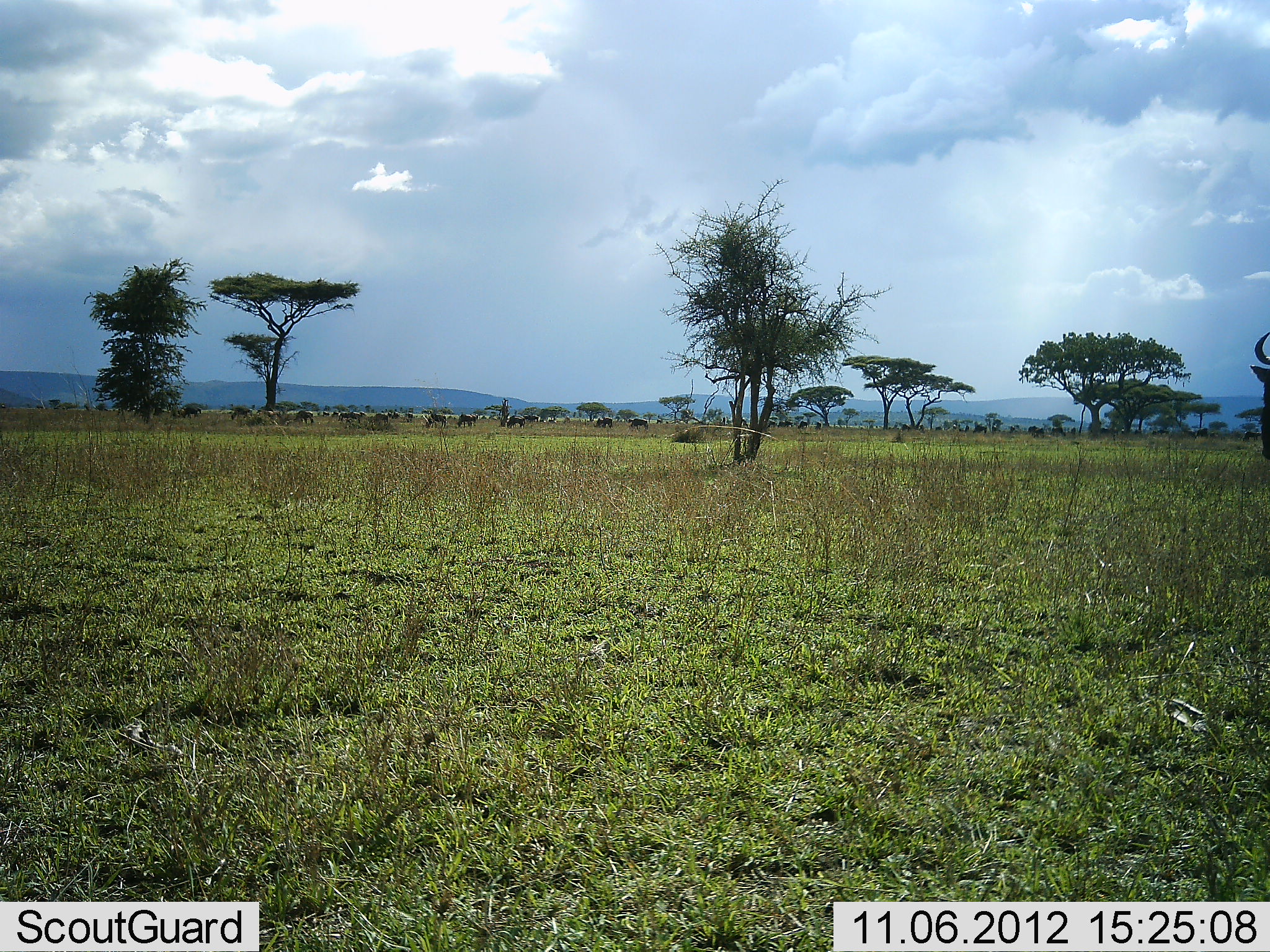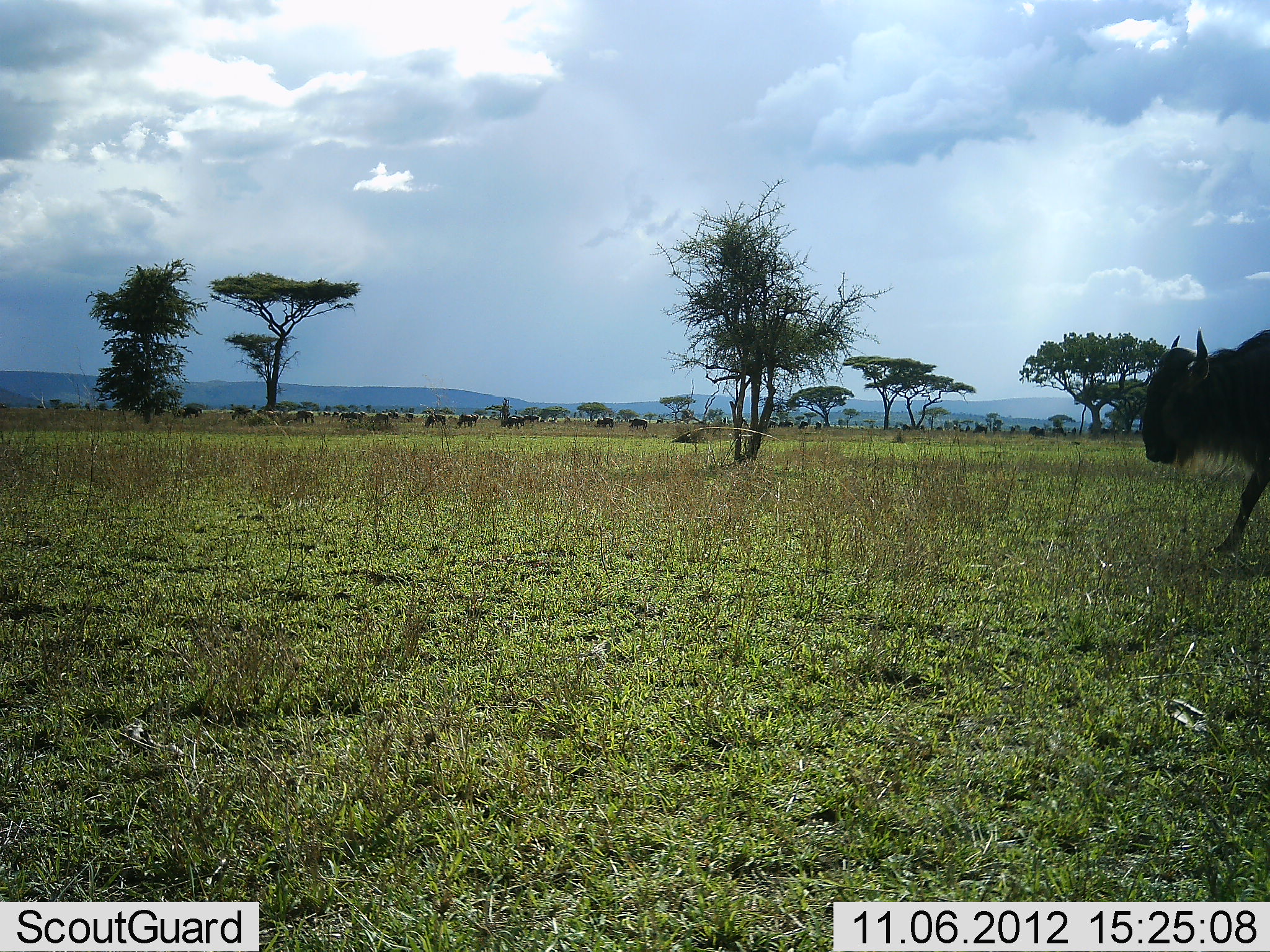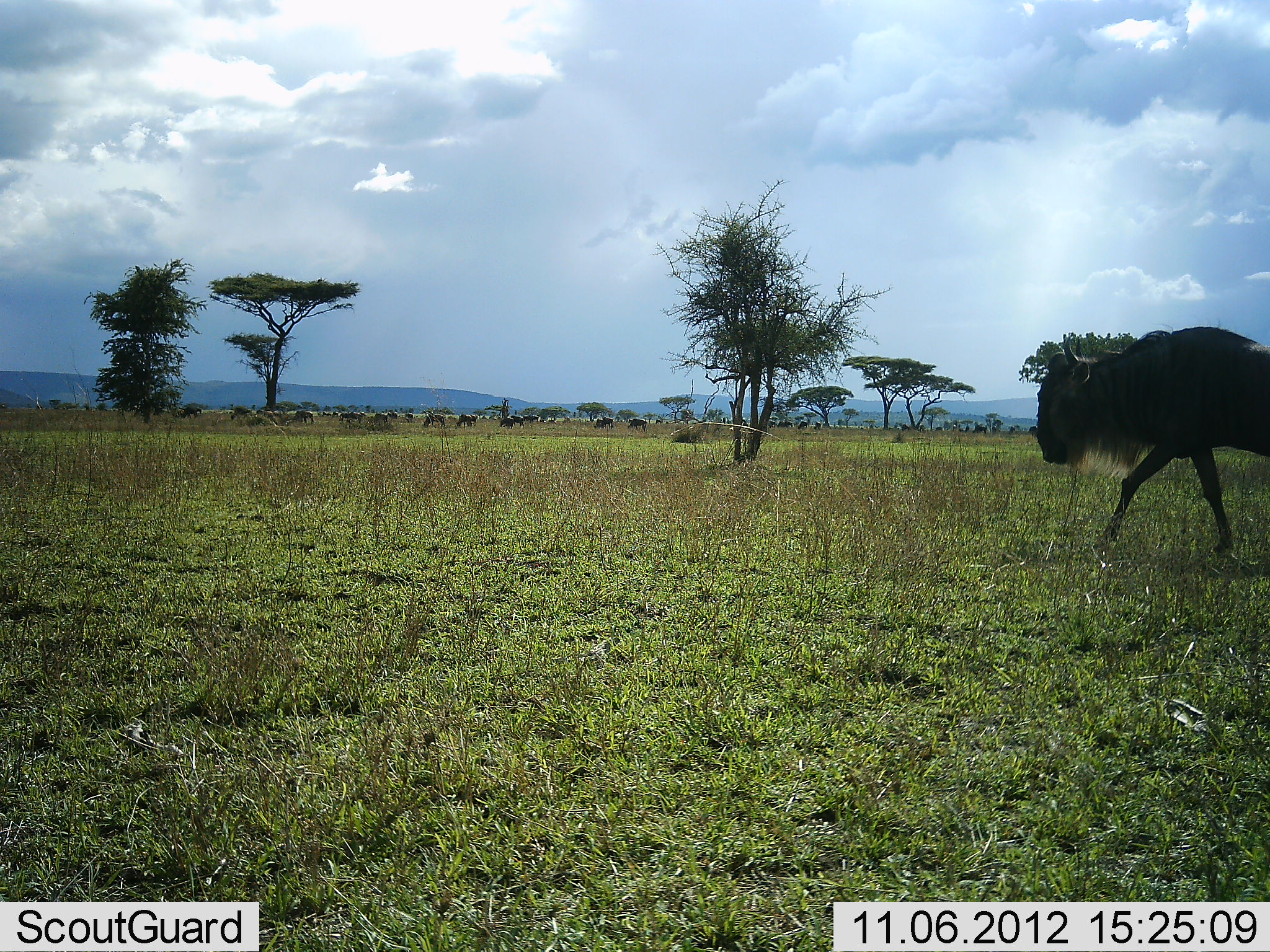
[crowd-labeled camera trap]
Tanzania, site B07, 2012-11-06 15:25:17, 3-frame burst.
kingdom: Animalia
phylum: Chordata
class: Mammalia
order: Artiodactyla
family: Bovidae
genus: Connochaetes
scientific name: Connochaetes taurinus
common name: blue wildebeest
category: wildebeest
Wildebeest (blue wildebeest) (Connochaetes taurinus), count 11-50. Behavior (volunteer vote fractions): standing 0%, resting 0%, moving 100%, interacting 0%. Young present (vote fraction): 0%. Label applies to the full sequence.